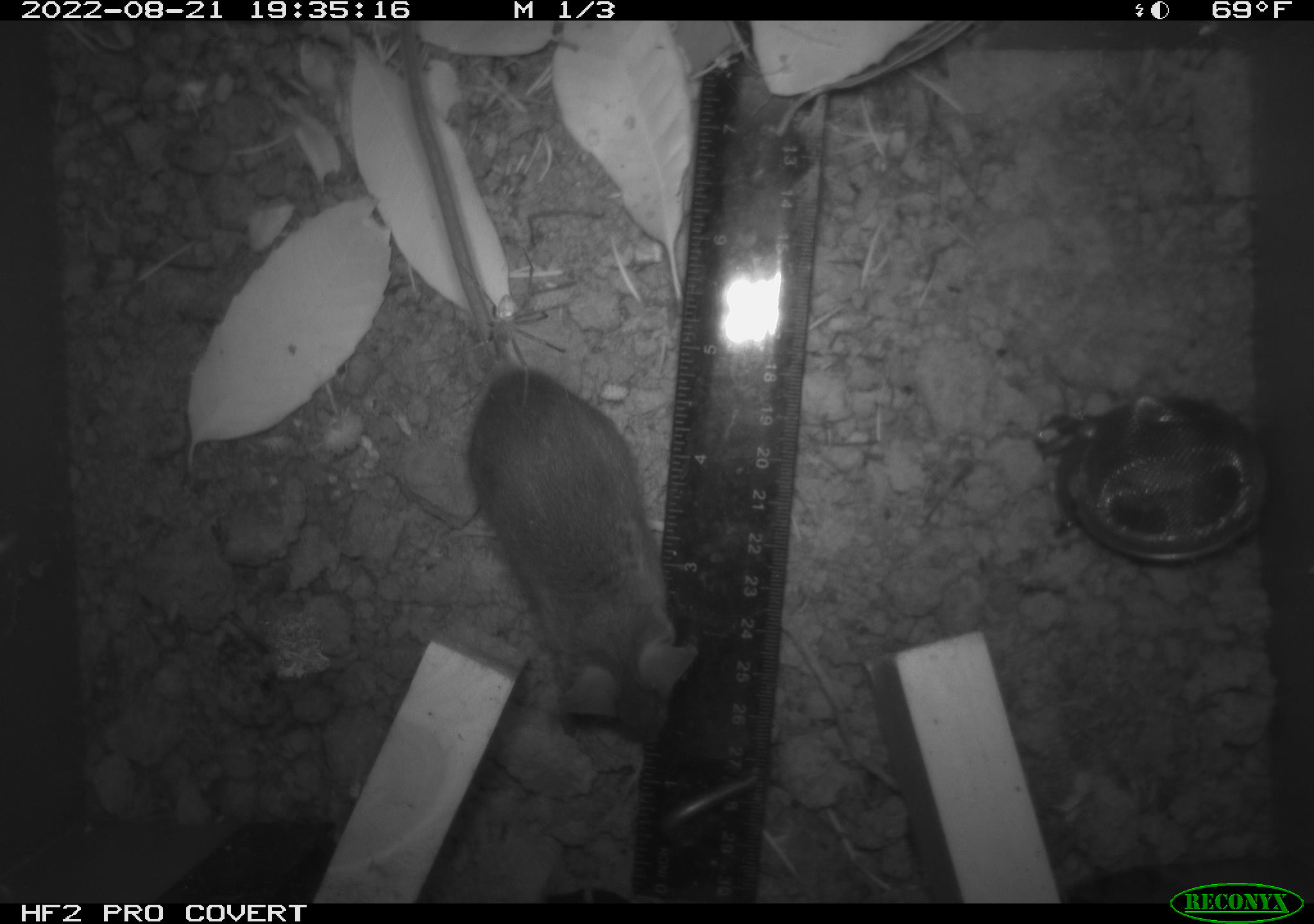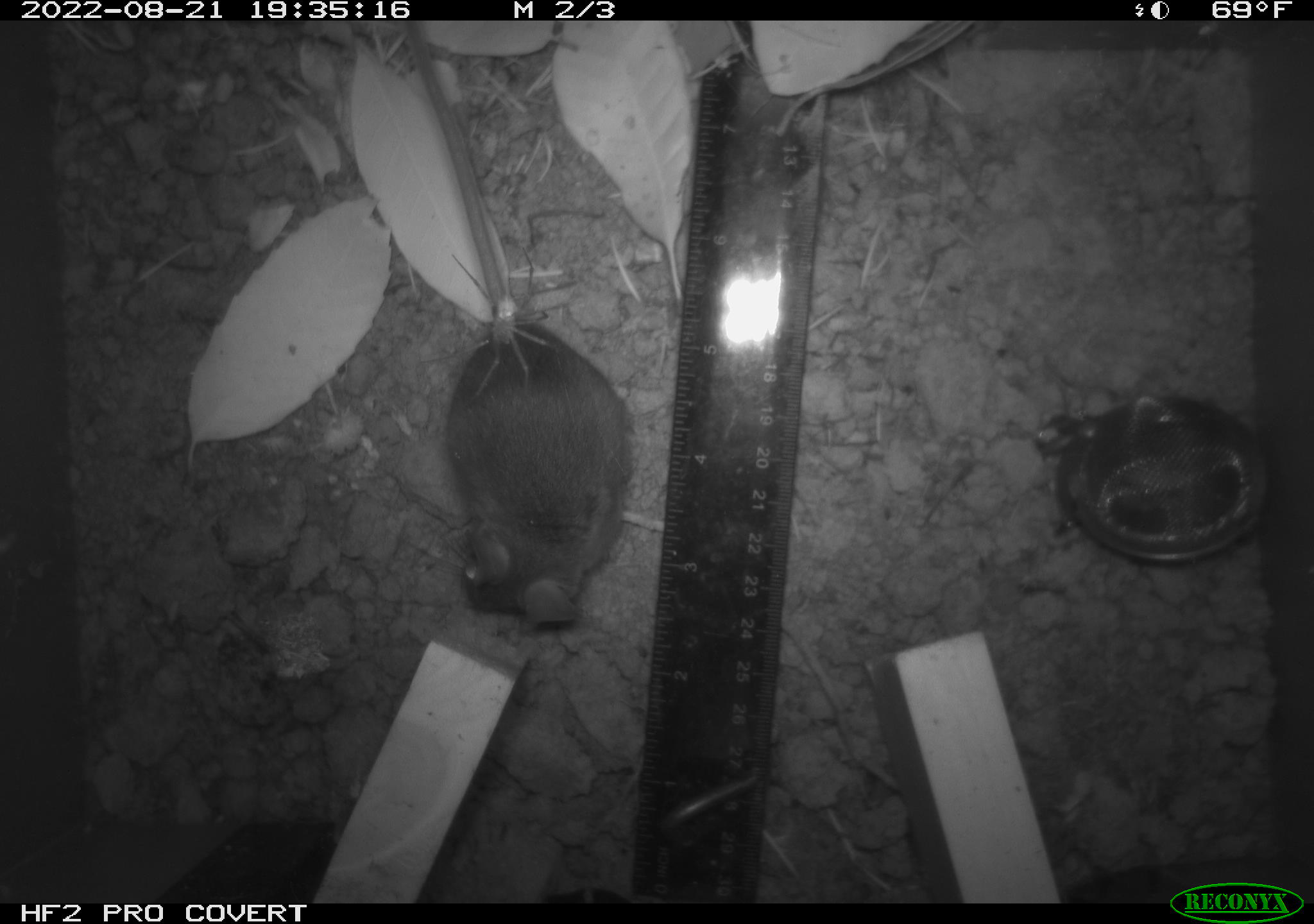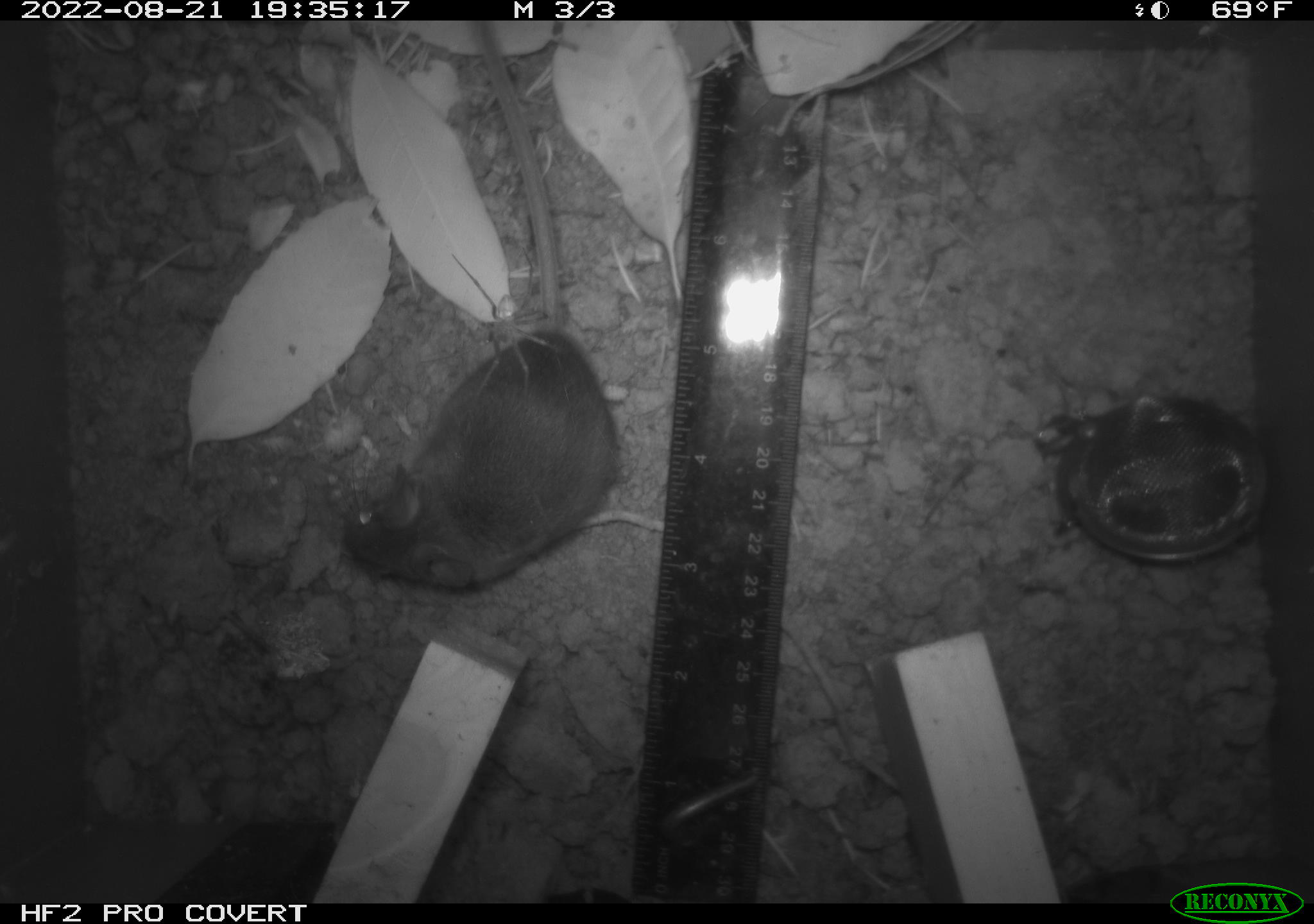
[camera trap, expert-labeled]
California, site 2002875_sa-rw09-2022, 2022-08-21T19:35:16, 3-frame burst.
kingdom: Animalia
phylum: Arthropoda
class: Arachnida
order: Araneae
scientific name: Araneae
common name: spider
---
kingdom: Animalia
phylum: Chordata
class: Mammalia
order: Rodentia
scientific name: Rodentia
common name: rodent